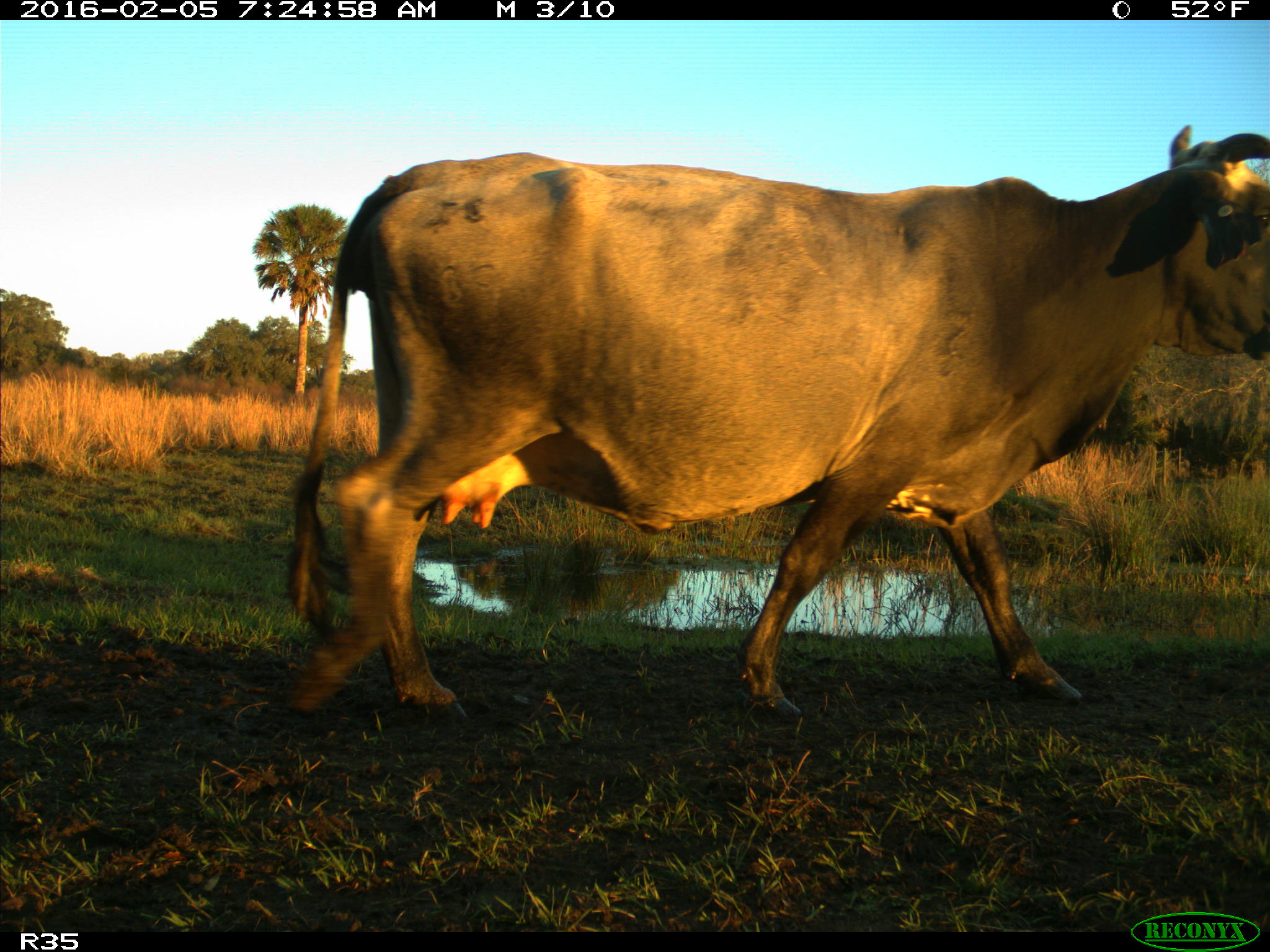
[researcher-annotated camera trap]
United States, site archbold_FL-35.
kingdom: Animalia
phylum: Chordata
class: Mammalia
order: Artiodactyla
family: Bovidae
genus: Bos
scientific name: Bos taurus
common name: domestic cow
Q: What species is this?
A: Bos taurus (domestic cow).